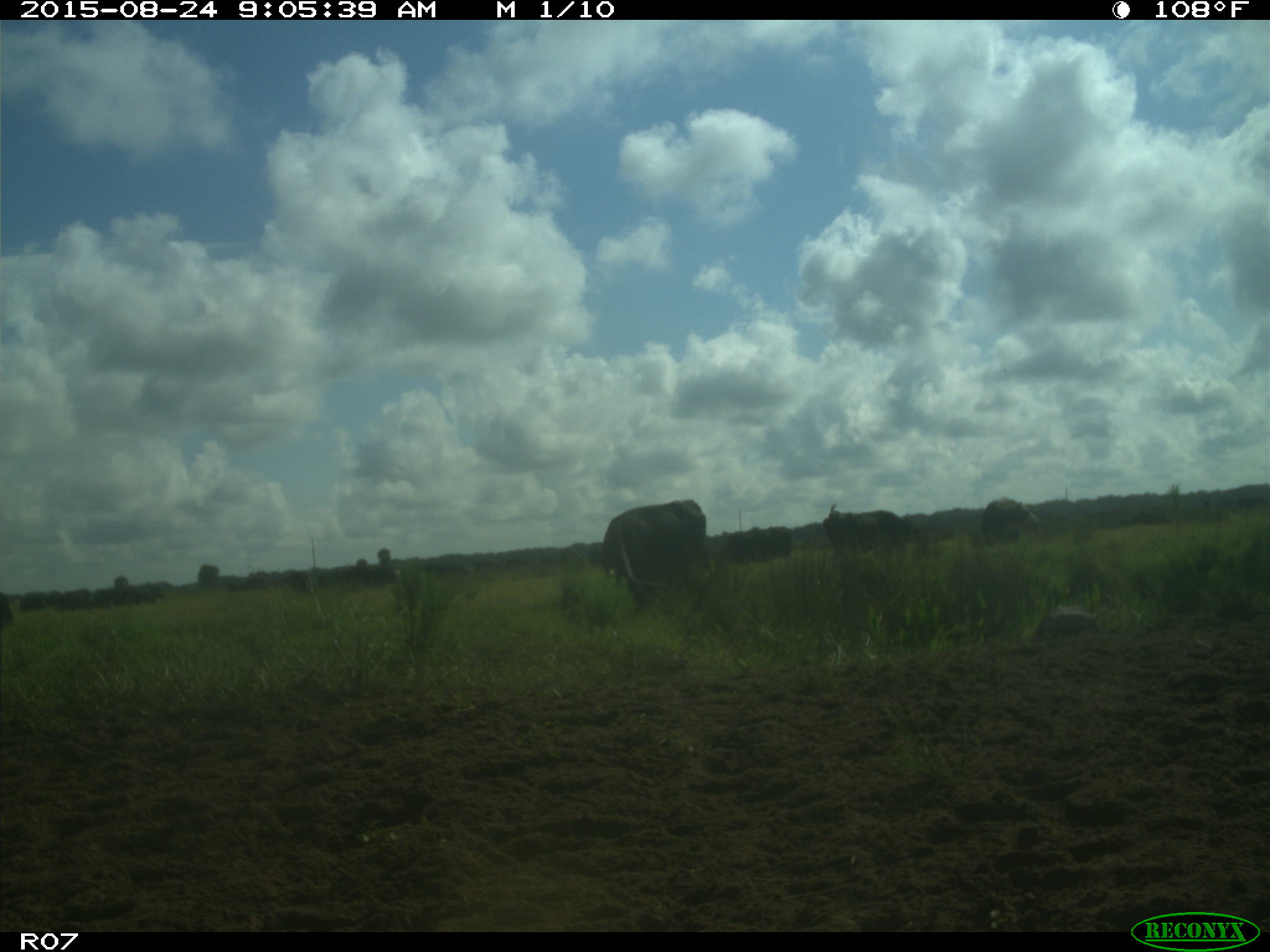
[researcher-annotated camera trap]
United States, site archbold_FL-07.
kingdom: Animalia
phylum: Chordata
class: Mammalia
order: Artiodactyla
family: Bovidae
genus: Bos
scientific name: Bos taurus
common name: domestic cow